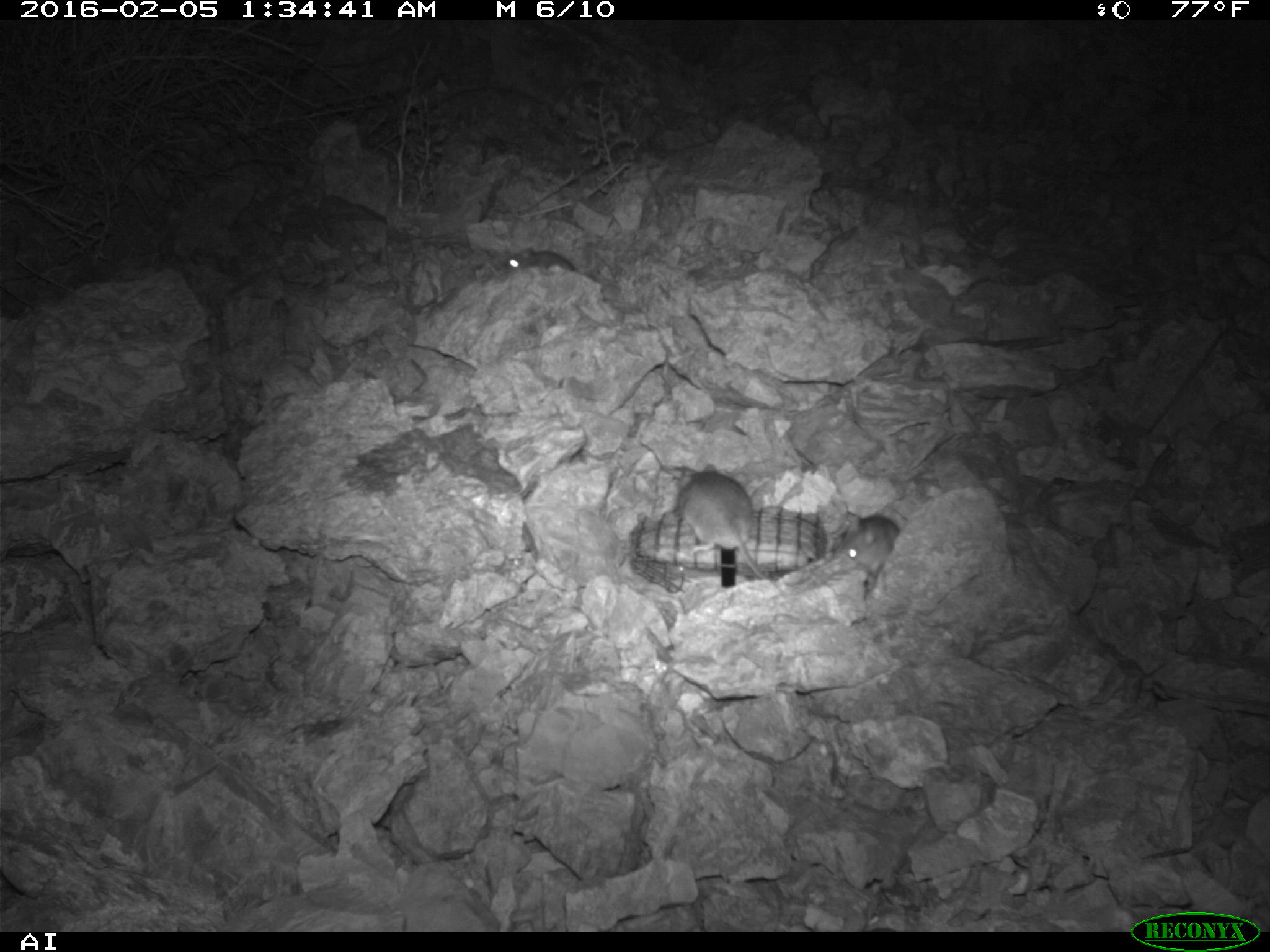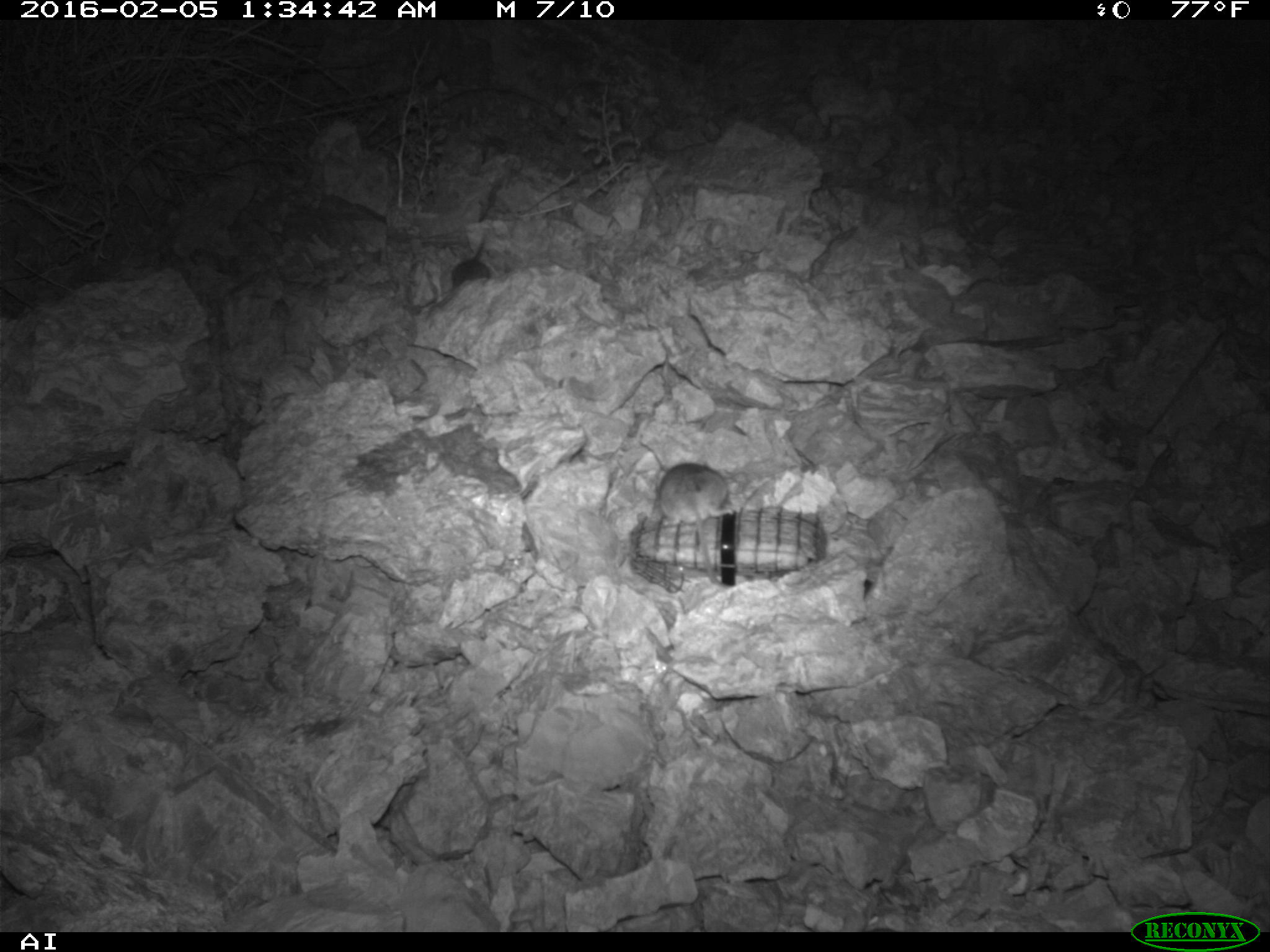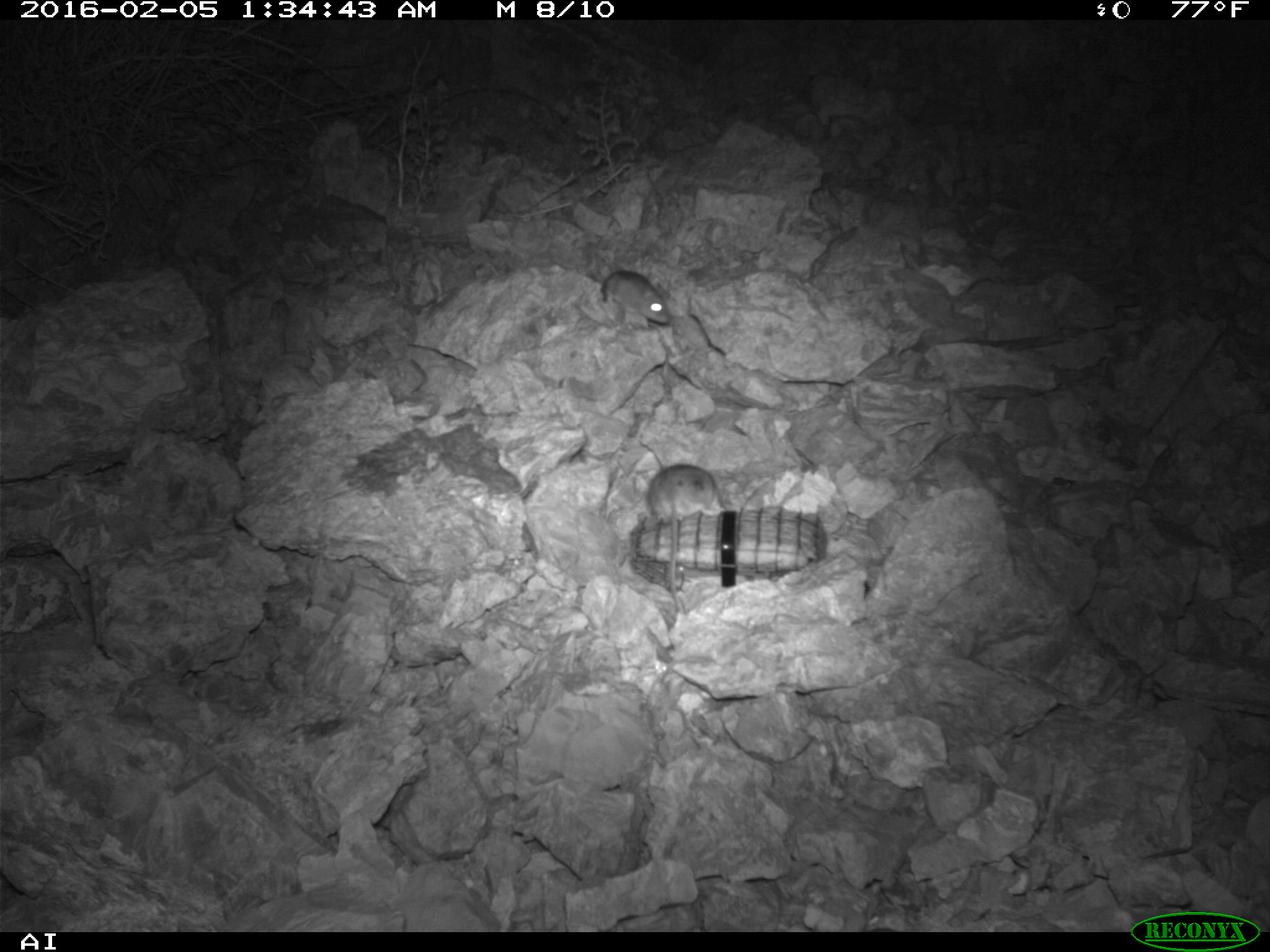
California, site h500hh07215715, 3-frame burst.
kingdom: Animalia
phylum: Chordata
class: Mammalia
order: Rodentia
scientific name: Rodentia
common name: rodent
Rodent (Rodentia).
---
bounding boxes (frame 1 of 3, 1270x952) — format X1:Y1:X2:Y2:
rodent: 668:461:784:596; 829:513:902:571; 501:245:590:276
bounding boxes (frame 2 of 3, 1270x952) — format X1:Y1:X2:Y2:
rodent: 657:462:733:526; 450:231:492:291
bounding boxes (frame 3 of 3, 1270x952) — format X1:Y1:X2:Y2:
rodent: 645:464:727:618; 602:270:673:330